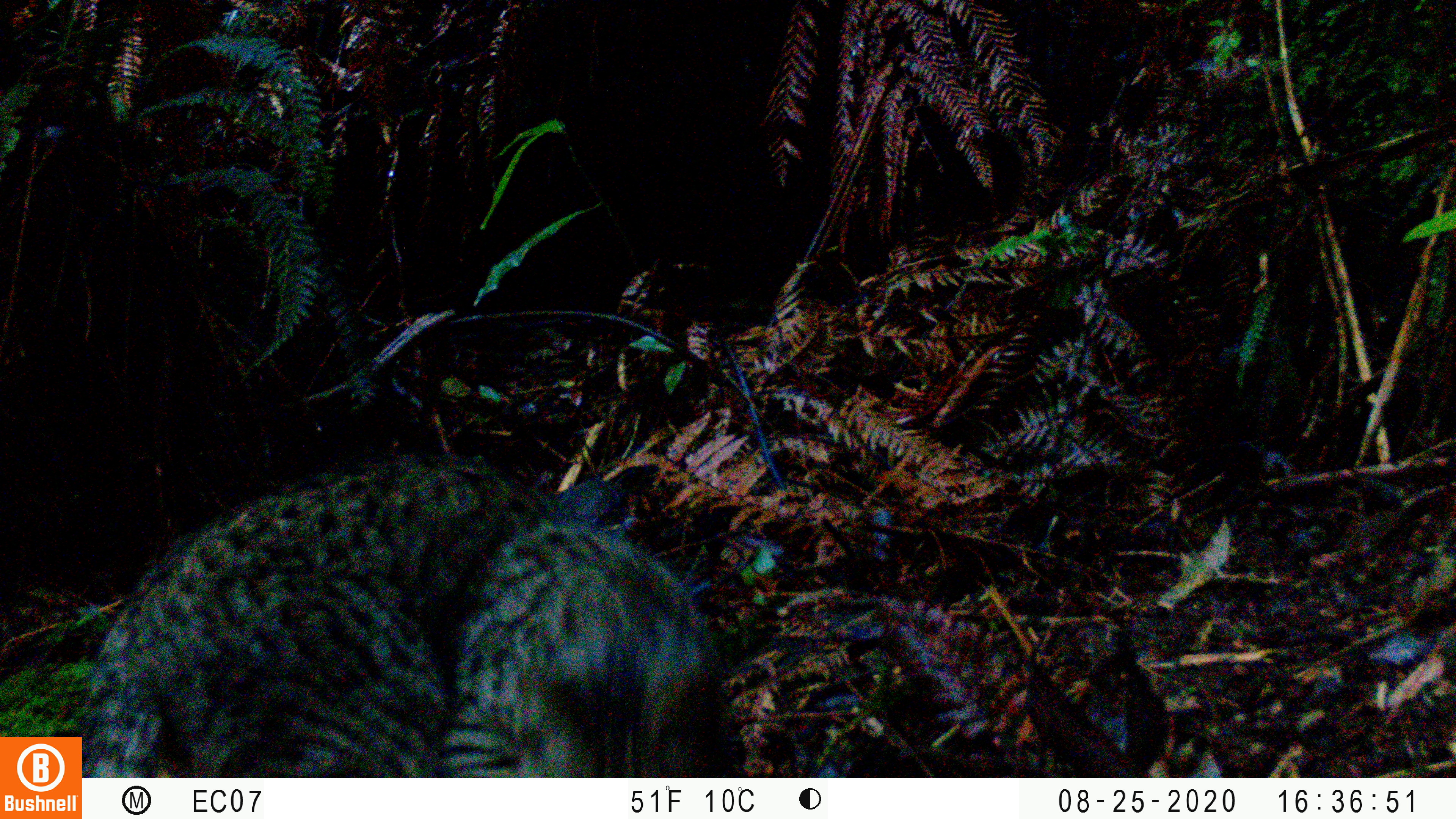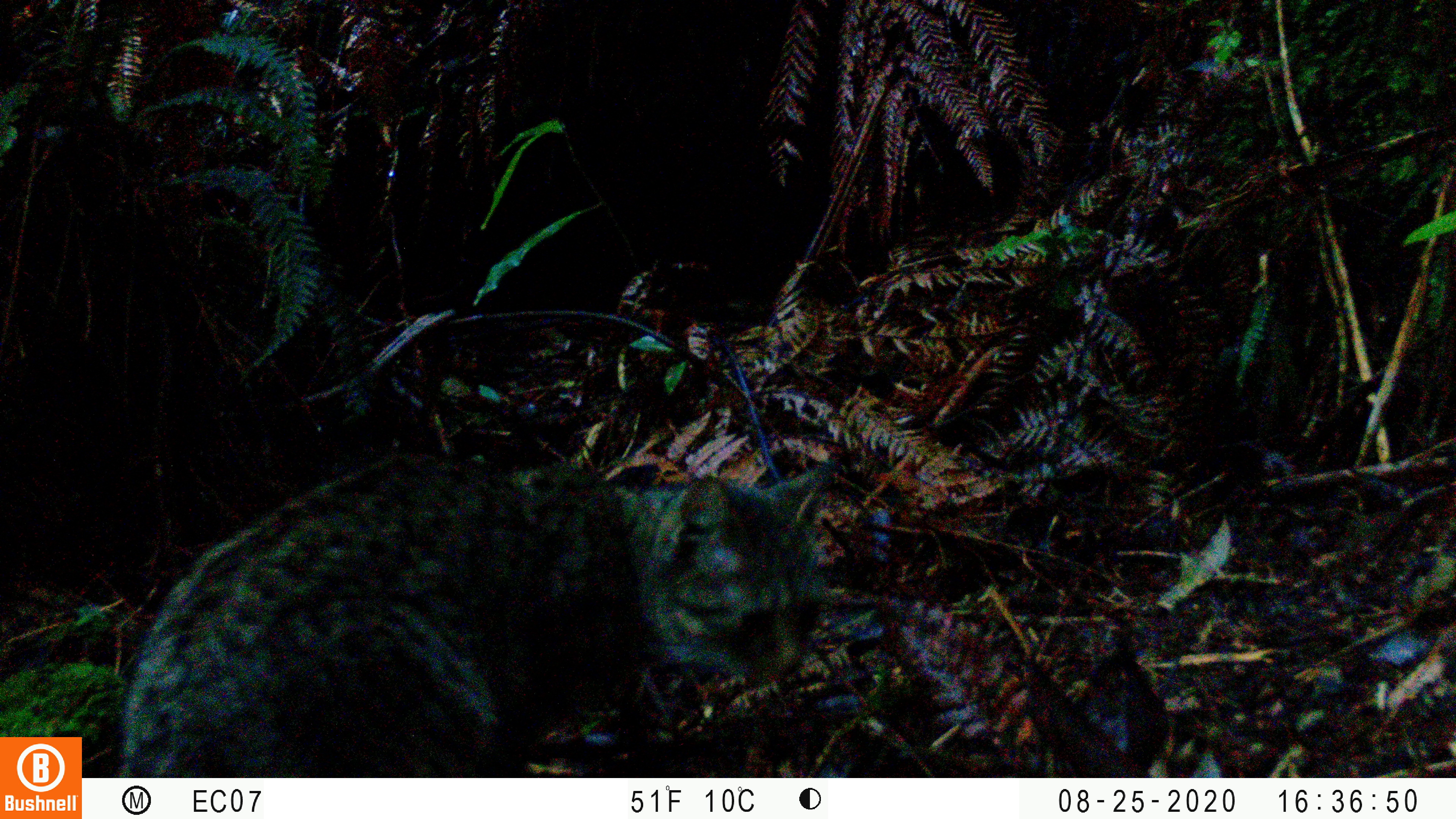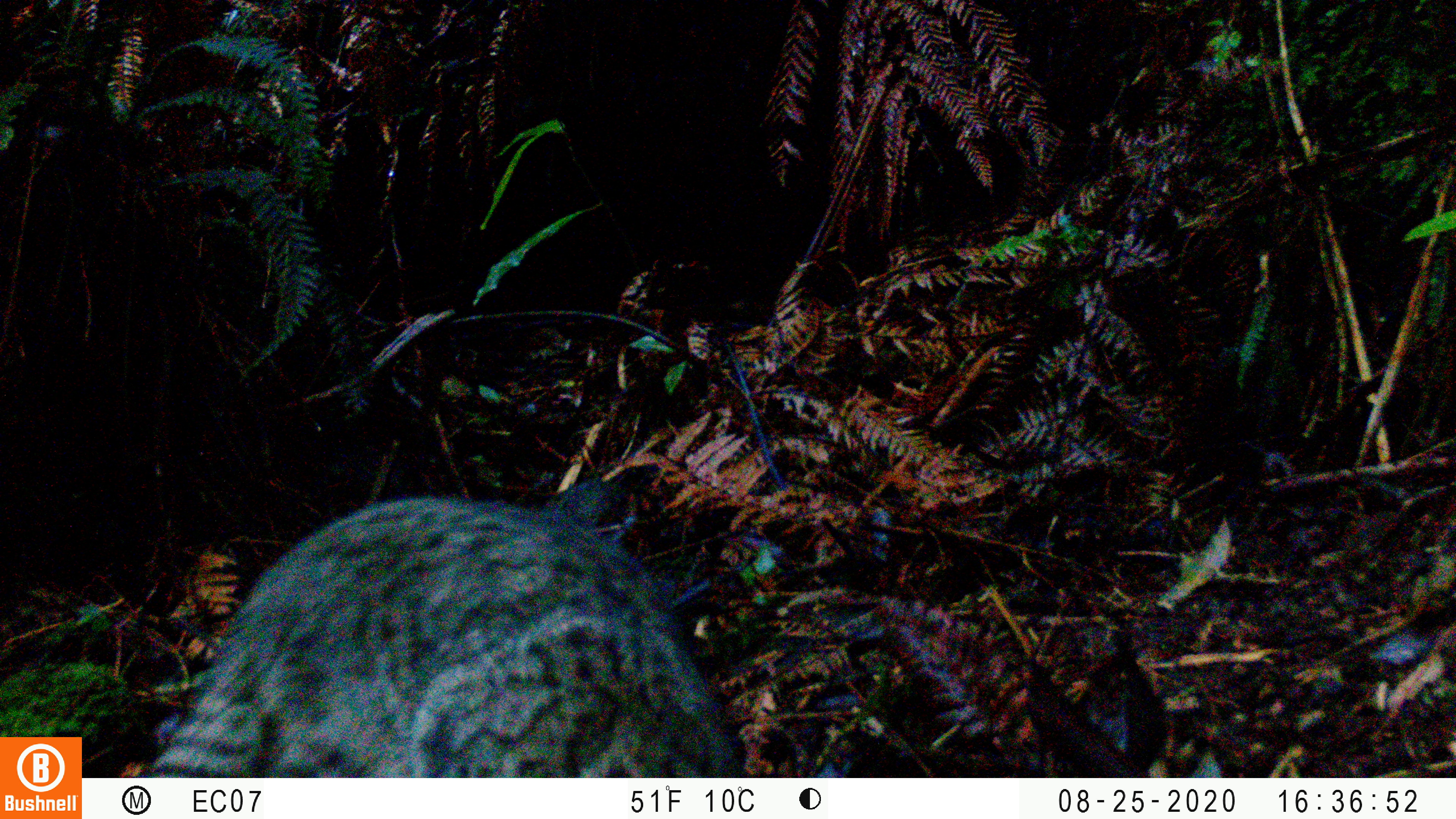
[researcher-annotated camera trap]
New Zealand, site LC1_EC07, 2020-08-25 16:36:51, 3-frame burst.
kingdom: Animalia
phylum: Chordata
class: Mammalia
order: Carnivora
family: Felidae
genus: Felis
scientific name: Felis catus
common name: domestic cat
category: cat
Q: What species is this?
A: Cat (domestic cat) (Felis catus).